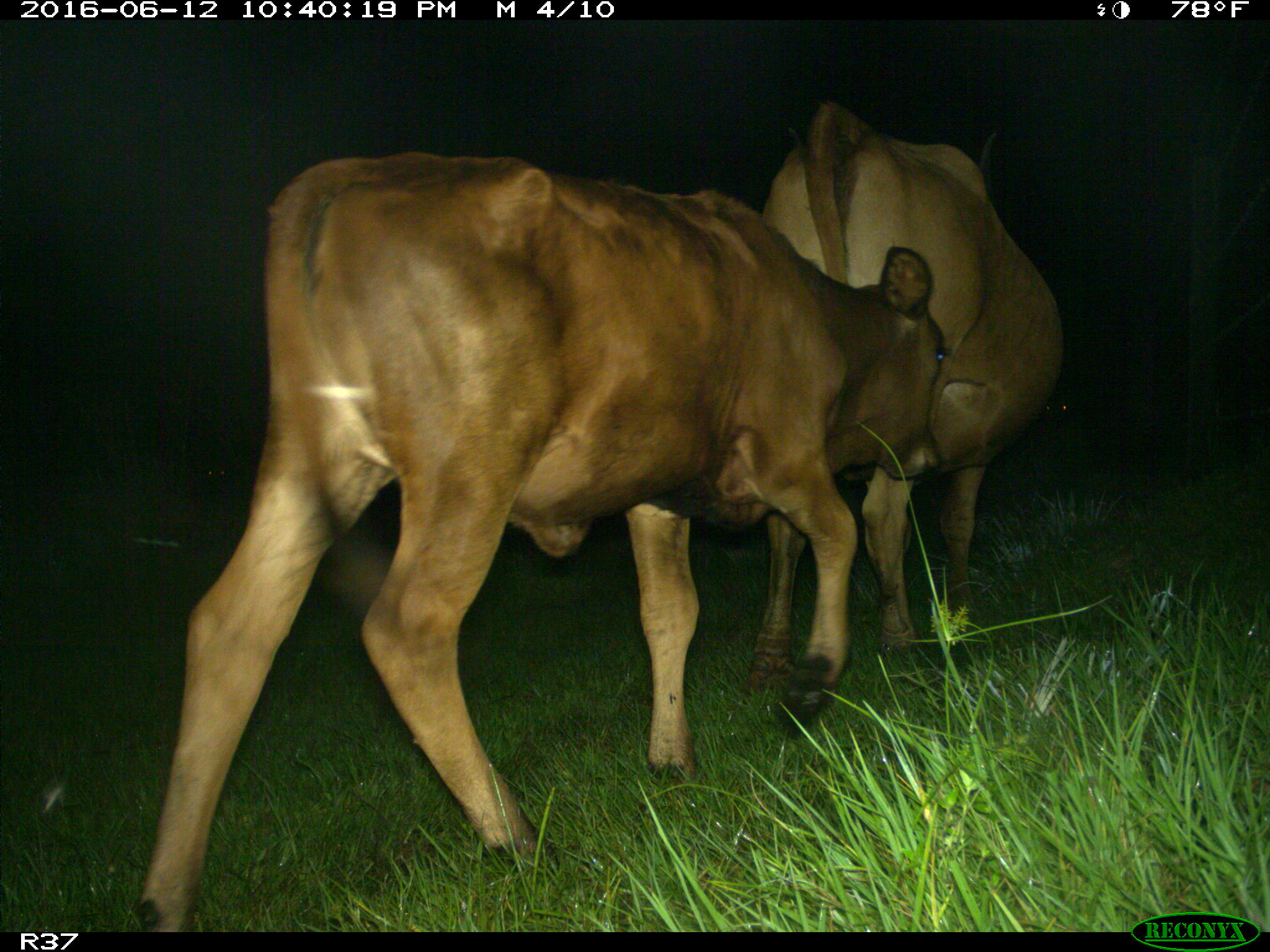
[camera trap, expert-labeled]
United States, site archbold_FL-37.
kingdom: Animalia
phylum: Chordata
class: Mammalia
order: Artiodactyla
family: Bovidae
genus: Bos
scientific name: Bos taurus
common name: domestic cow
Bos taurus (domestic cow).